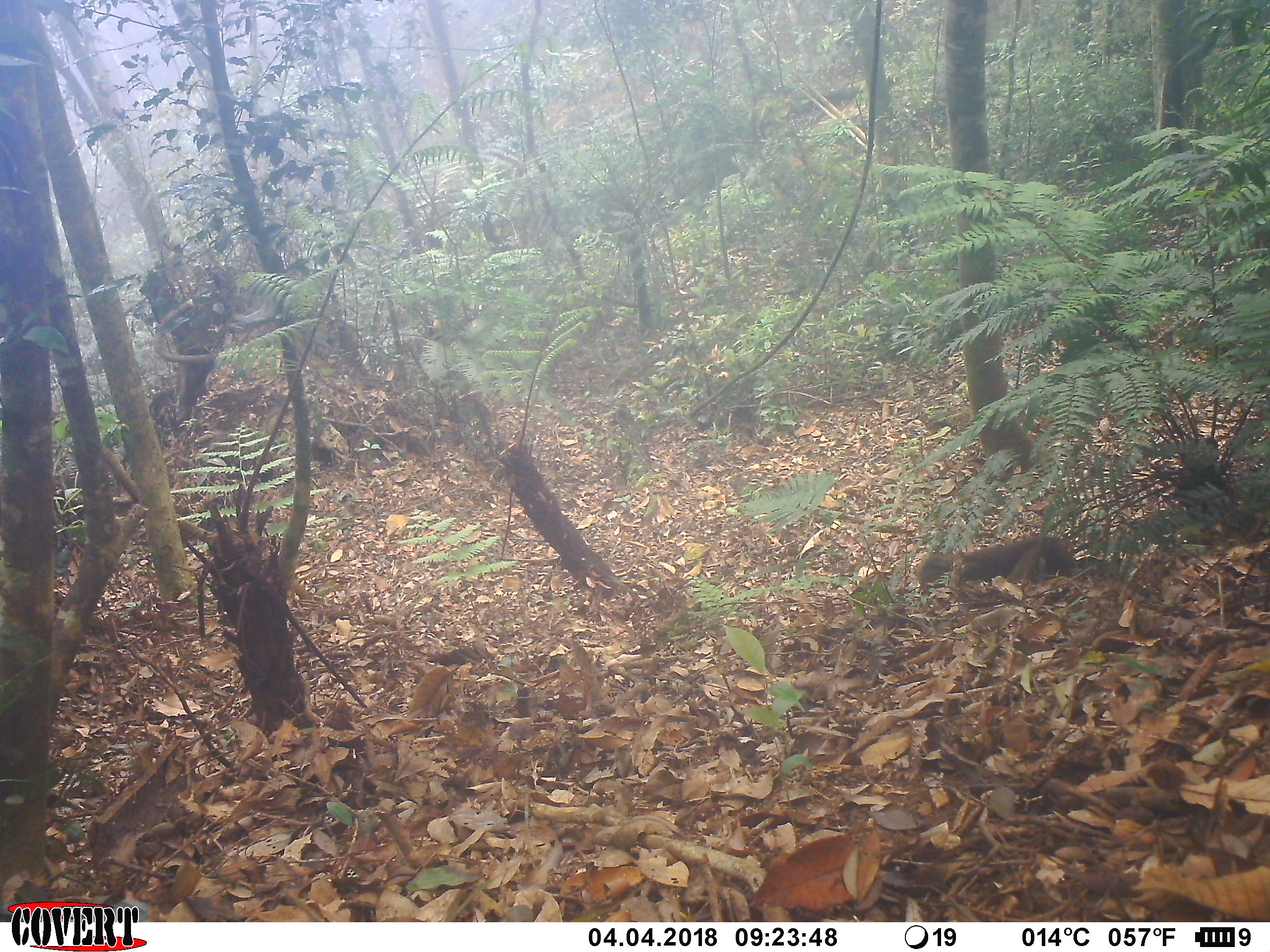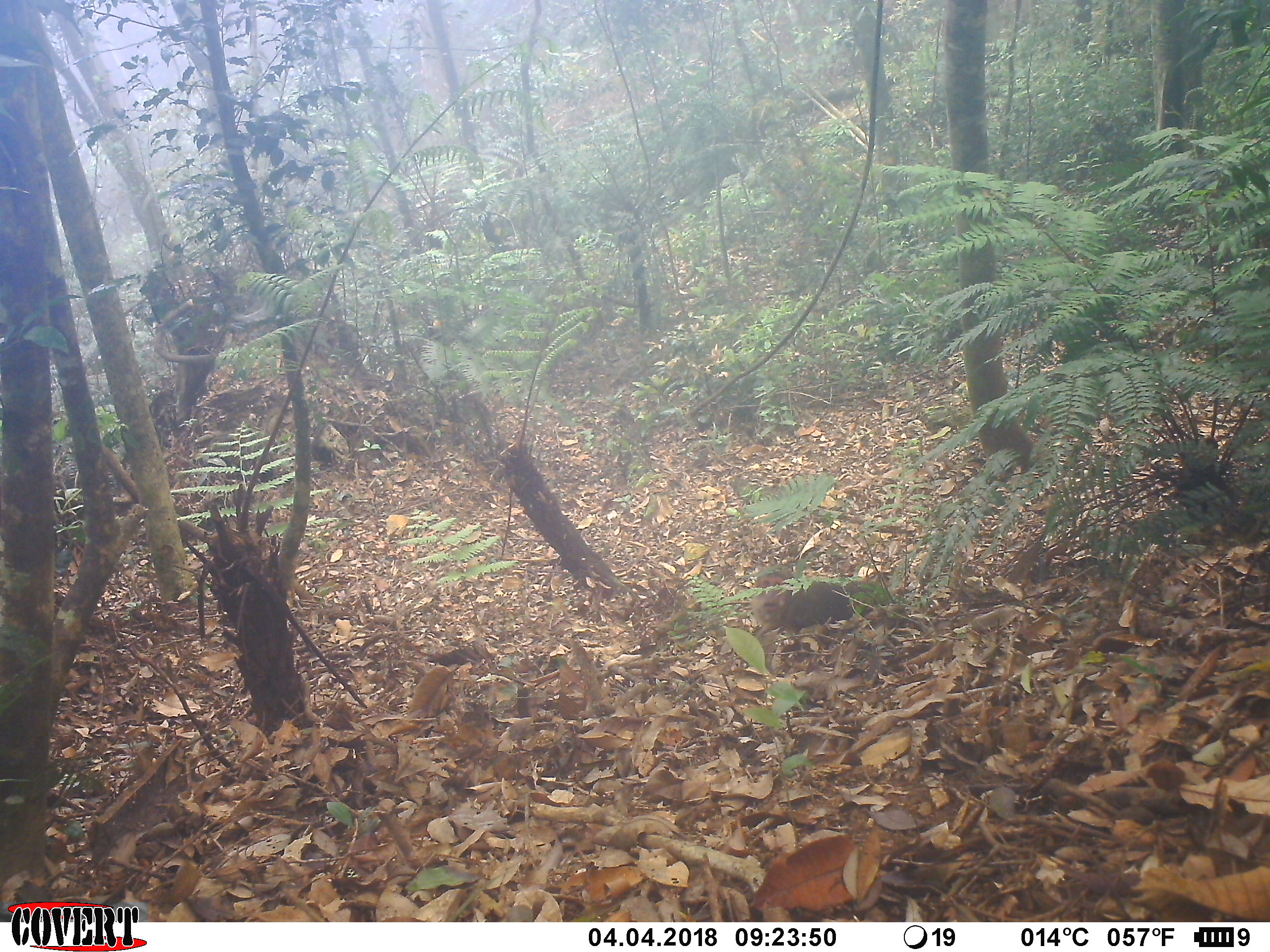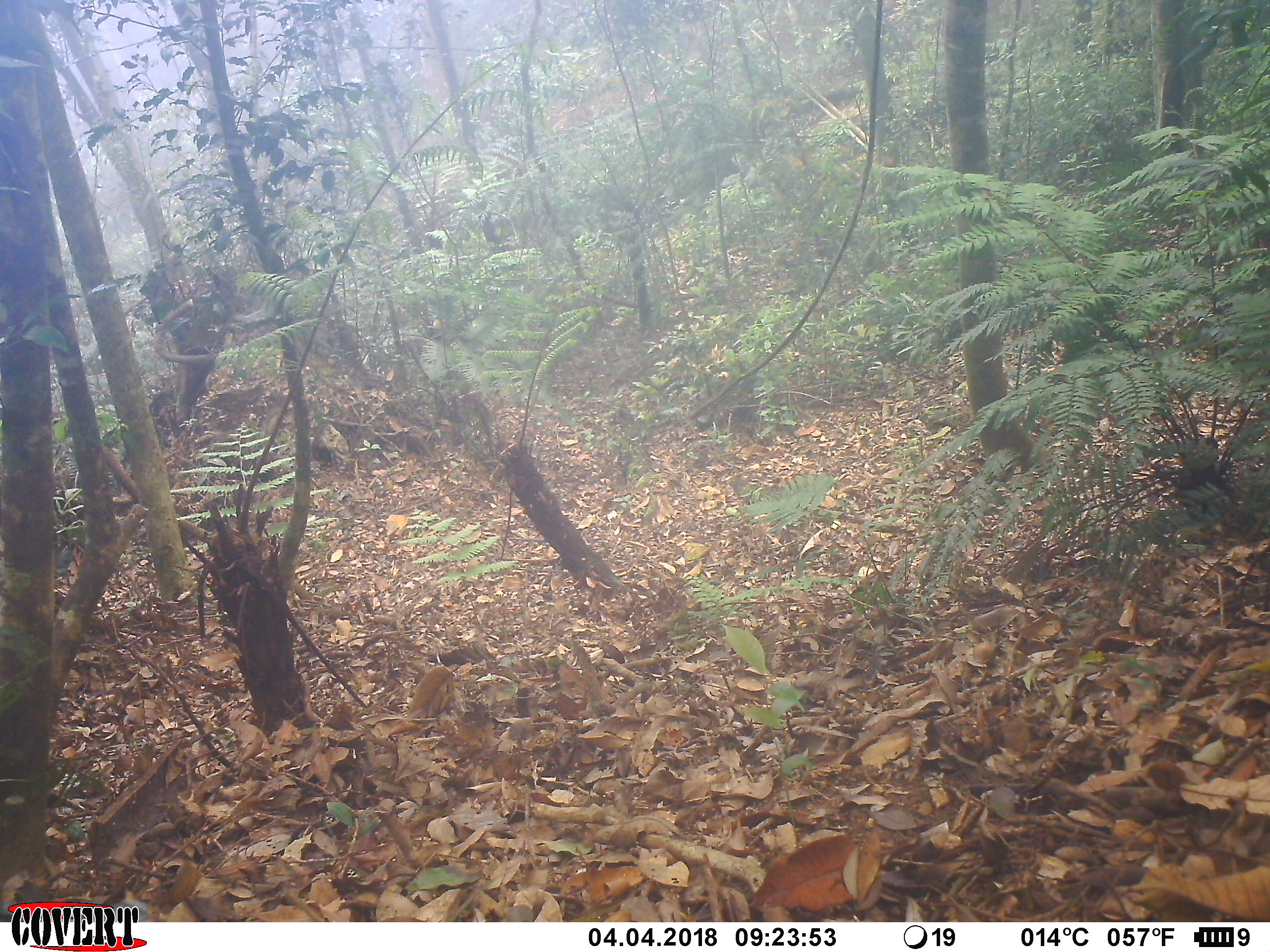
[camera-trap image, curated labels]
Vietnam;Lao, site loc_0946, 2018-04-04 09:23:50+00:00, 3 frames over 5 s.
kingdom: Animalia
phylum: Chordata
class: Mammalia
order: Primates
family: Cercopithecidae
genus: Macaca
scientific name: Macaca arctoides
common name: stump-tailed macaque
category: stump tailed macaque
Stump tailed macaque (stump-tailed macaque) (Macaca arctoides). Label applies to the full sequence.